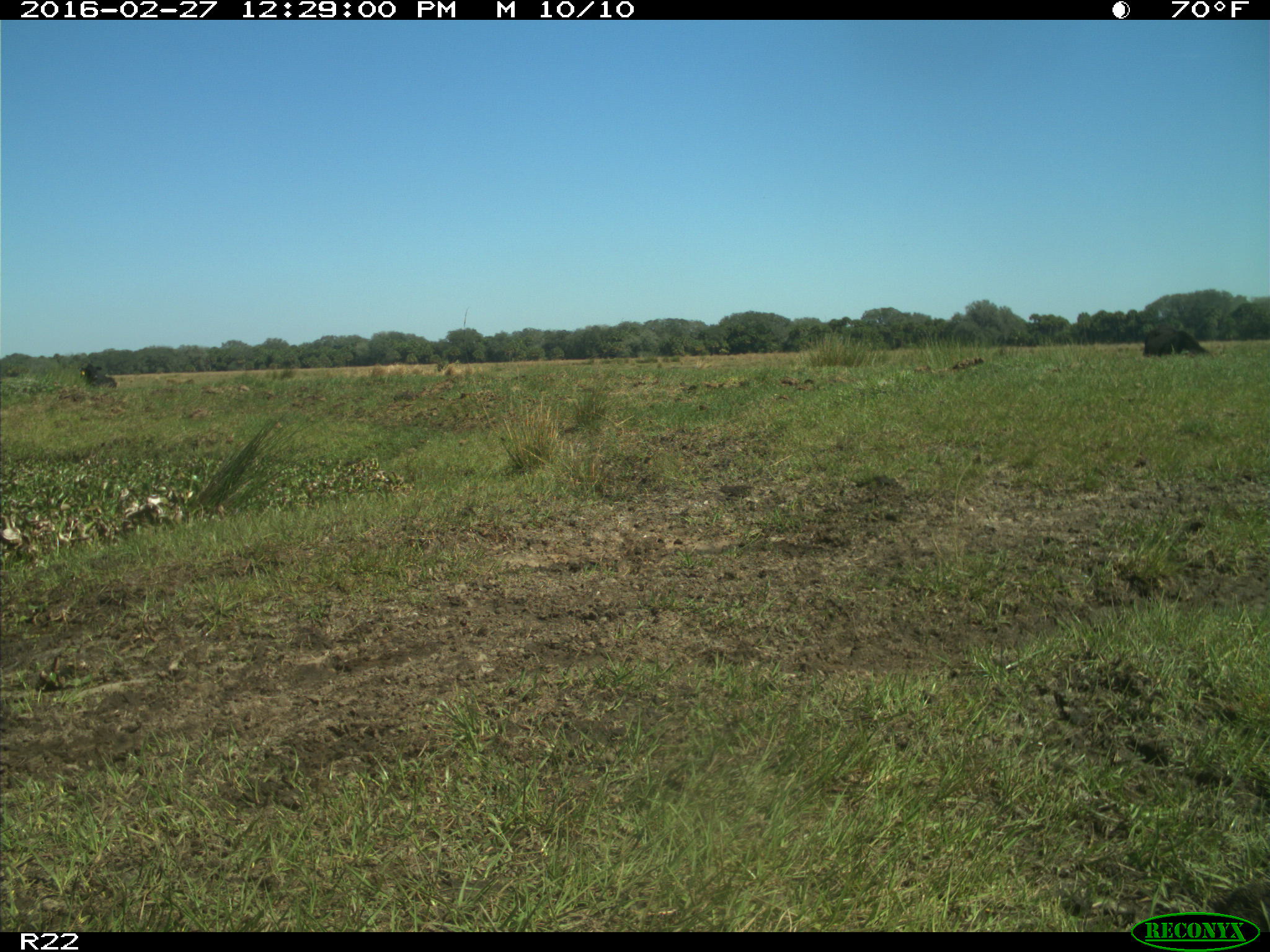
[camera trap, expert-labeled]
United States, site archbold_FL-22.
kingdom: Animalia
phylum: Chordata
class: Mammalia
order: Artiodactyla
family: Bovidae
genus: Bos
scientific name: Bos taurus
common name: domestic cow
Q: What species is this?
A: Bos taurus (domestic cow).